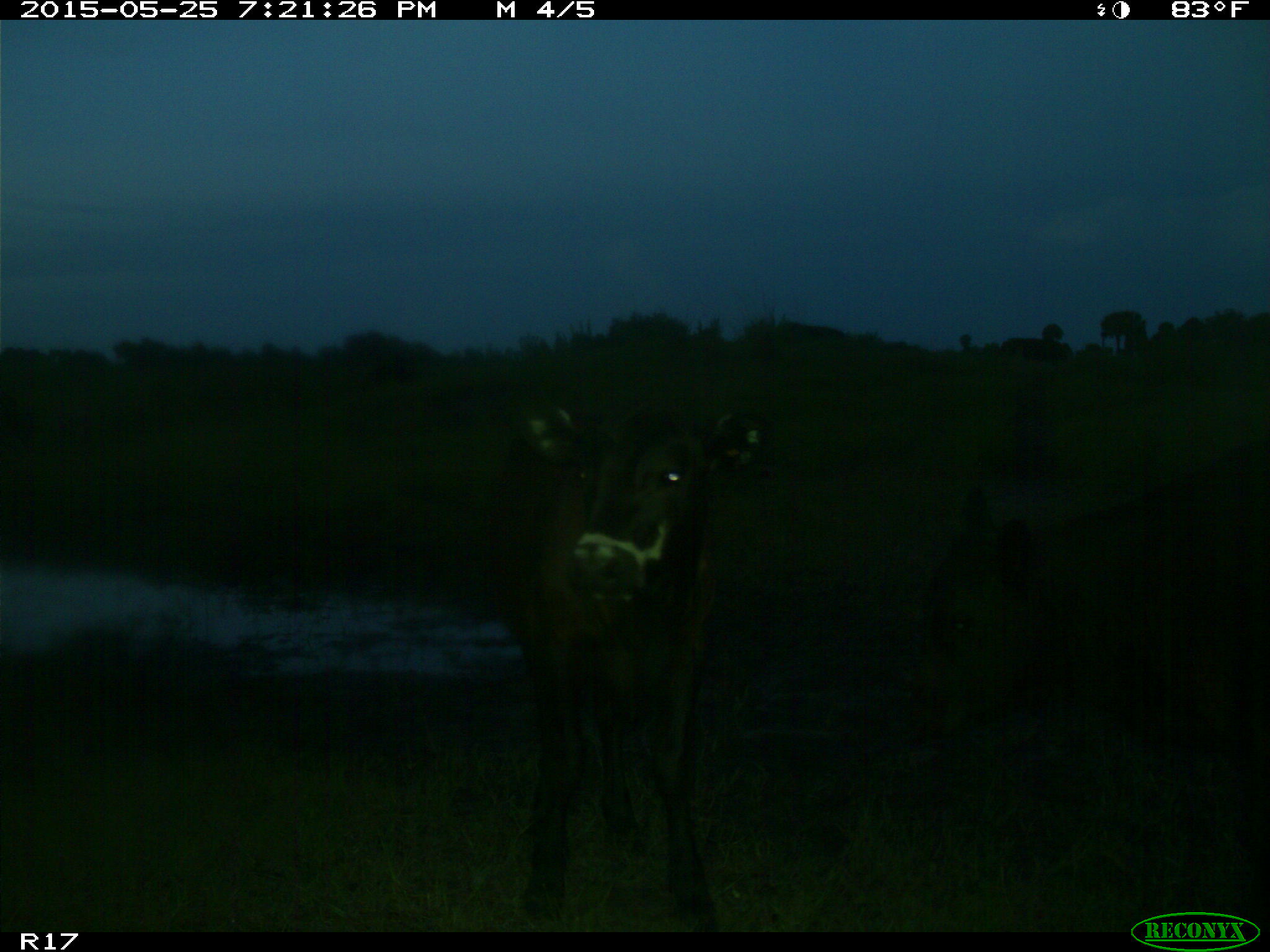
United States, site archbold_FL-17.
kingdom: Animalia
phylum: Chordata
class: Mammalia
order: Artiodactyla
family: Bovidae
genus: Bos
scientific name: Bos taurus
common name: domestic cow